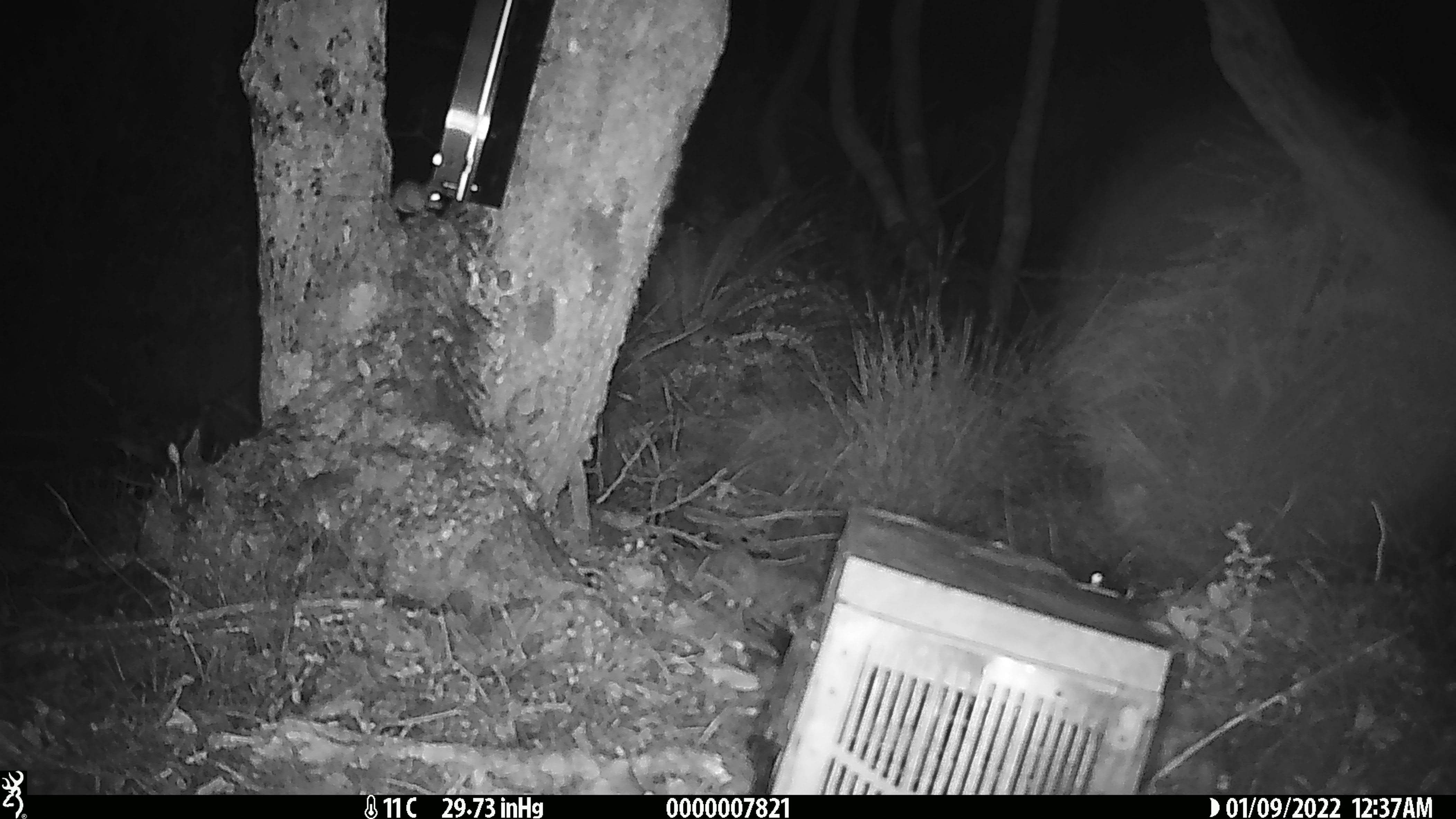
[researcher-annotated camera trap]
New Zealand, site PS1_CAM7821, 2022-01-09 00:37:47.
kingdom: Animalia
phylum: Chordata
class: Mammalia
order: Rodentia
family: Muridae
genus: Mus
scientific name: Mus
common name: mouse